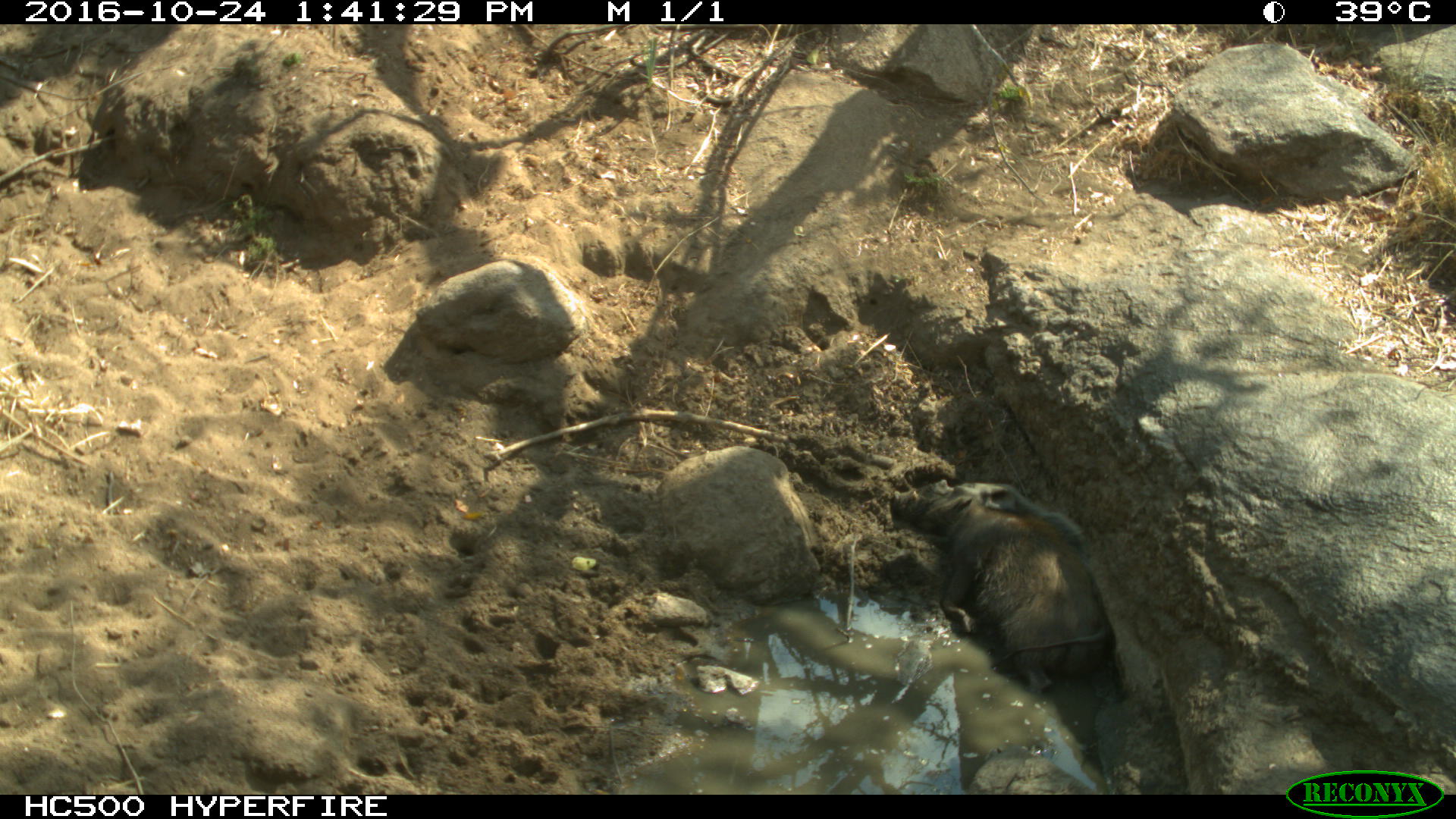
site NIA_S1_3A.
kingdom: Animalia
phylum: Chordata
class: Mammalia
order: Artiodactyla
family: Suidae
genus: Phacochoerus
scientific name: Phacochoerus africanus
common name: warthog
Warthog (Phacochoerus africanus), count 1. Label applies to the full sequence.